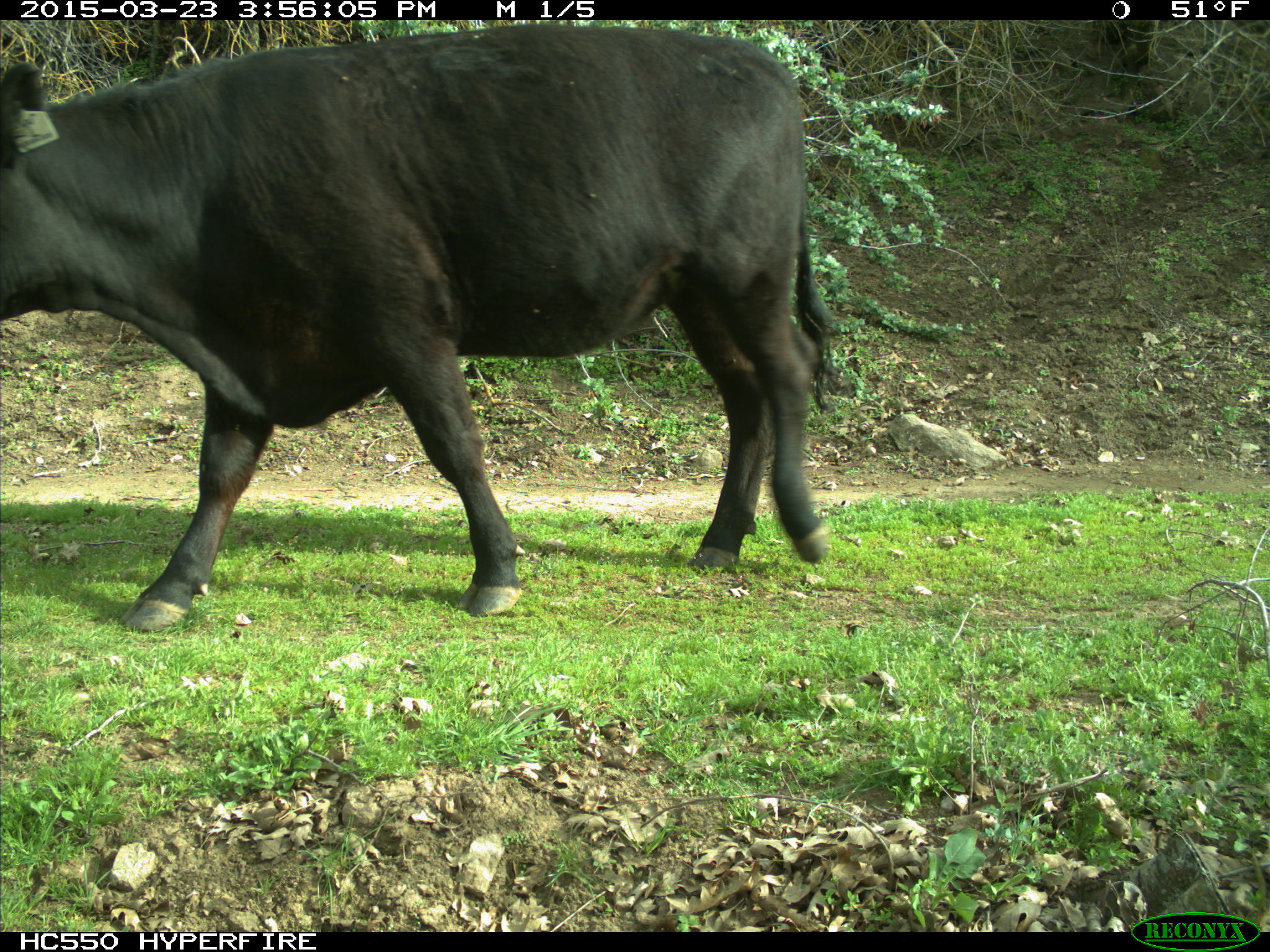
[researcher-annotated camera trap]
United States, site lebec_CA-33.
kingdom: Animalia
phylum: Chordata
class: Mammalia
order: Artiodactyla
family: Bovidae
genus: Bos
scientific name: Bos taurus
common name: domestic cow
Bos taurus (domestic cow).